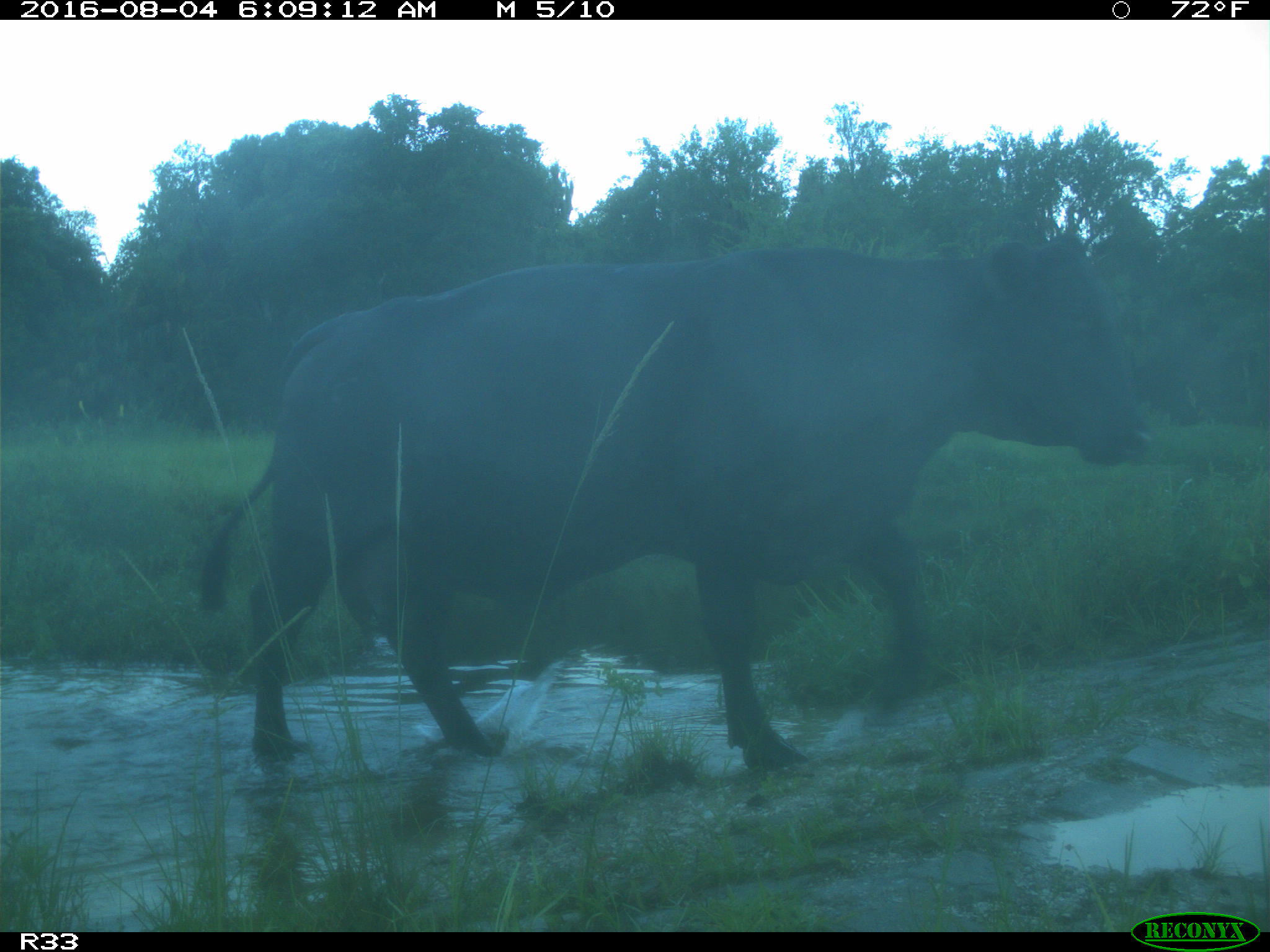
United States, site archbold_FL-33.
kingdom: Animalia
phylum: Chordata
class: Mammalia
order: Artiodactyla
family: Bovidae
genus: Bos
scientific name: Bos taurus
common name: domestic cow